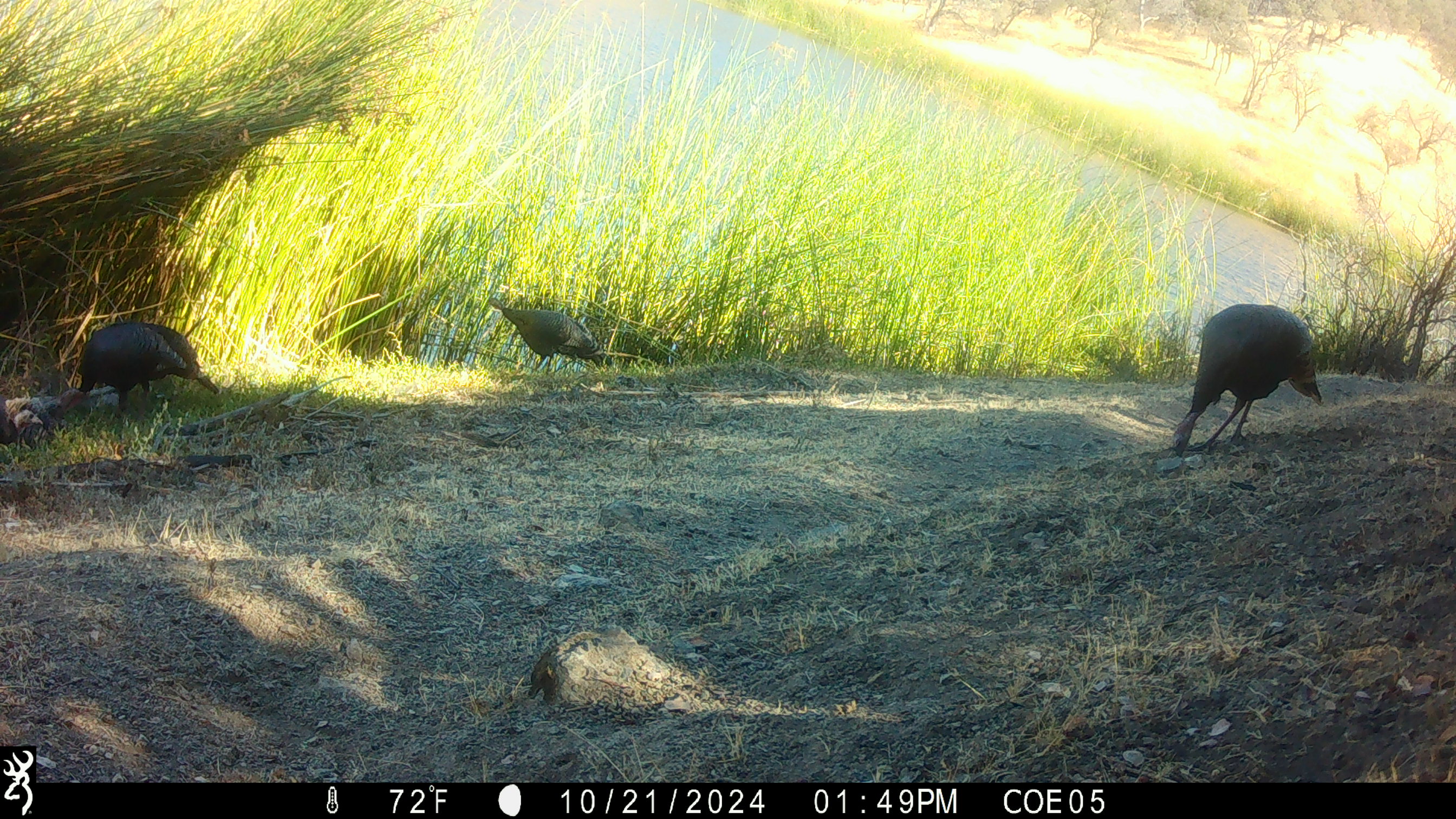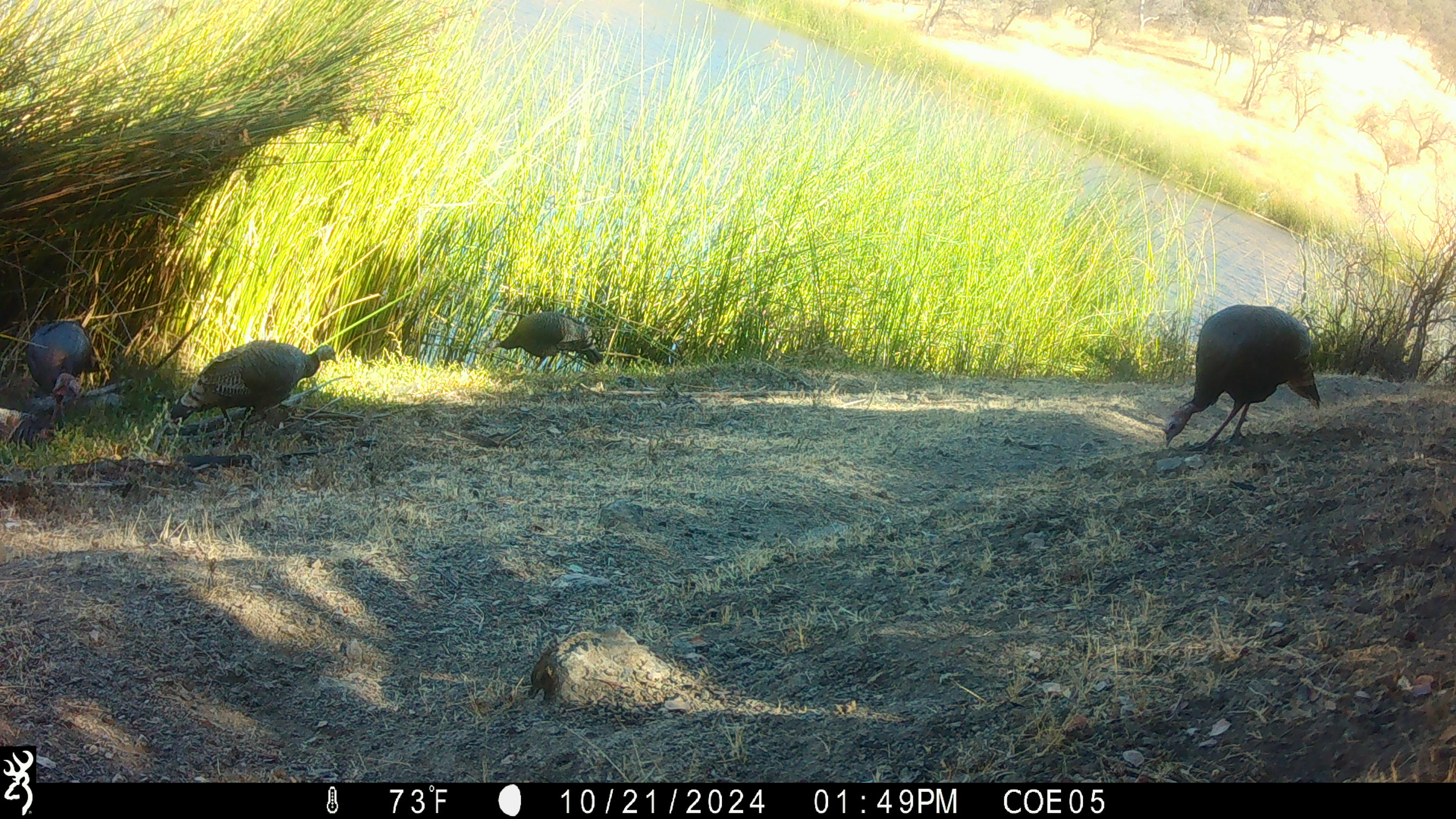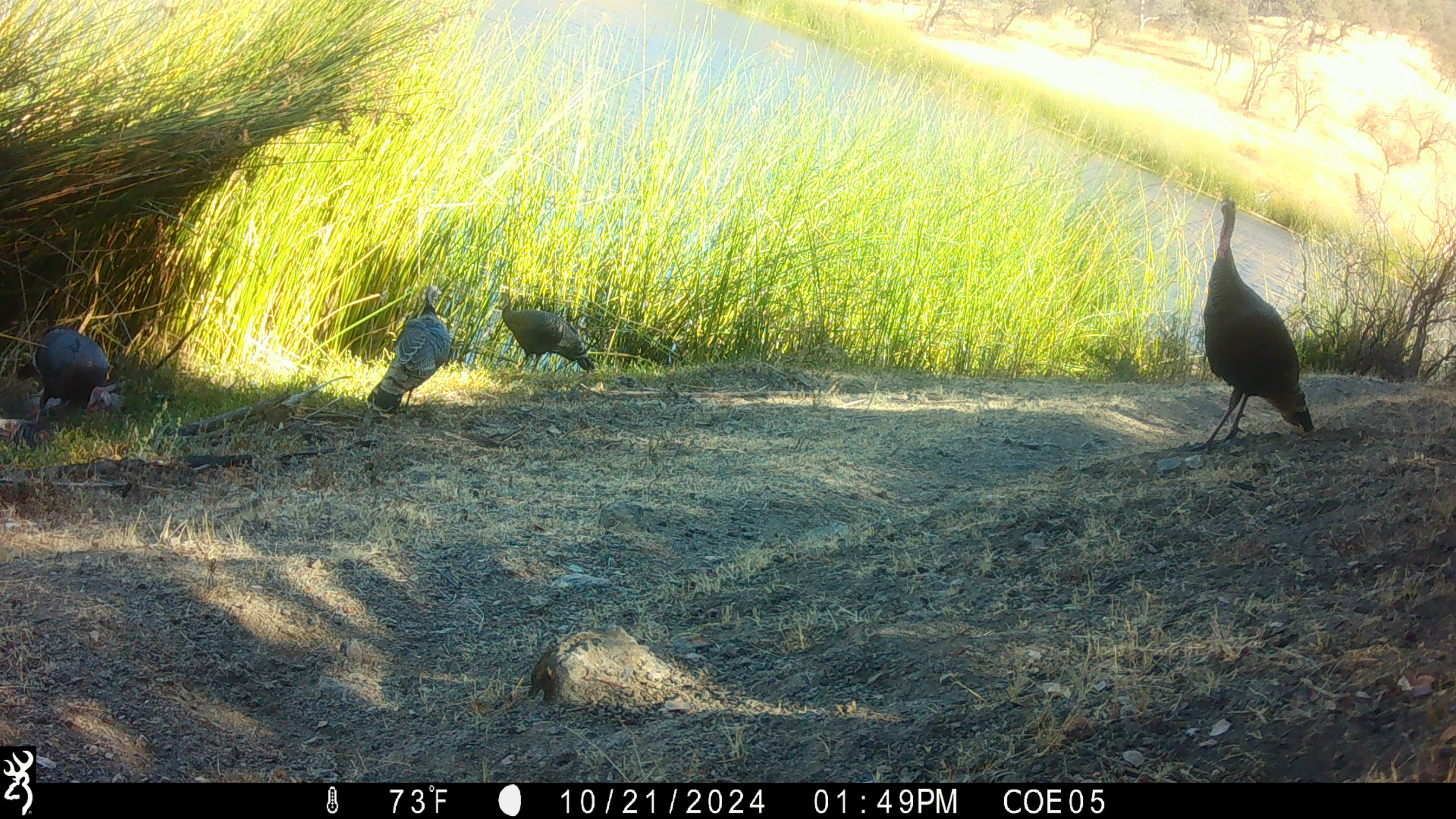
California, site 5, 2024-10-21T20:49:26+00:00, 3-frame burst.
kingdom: Animalia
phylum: Chordata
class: Aves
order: Galliformes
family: Phasianidae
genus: Meleagris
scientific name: Meleagris gallopavo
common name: turkey